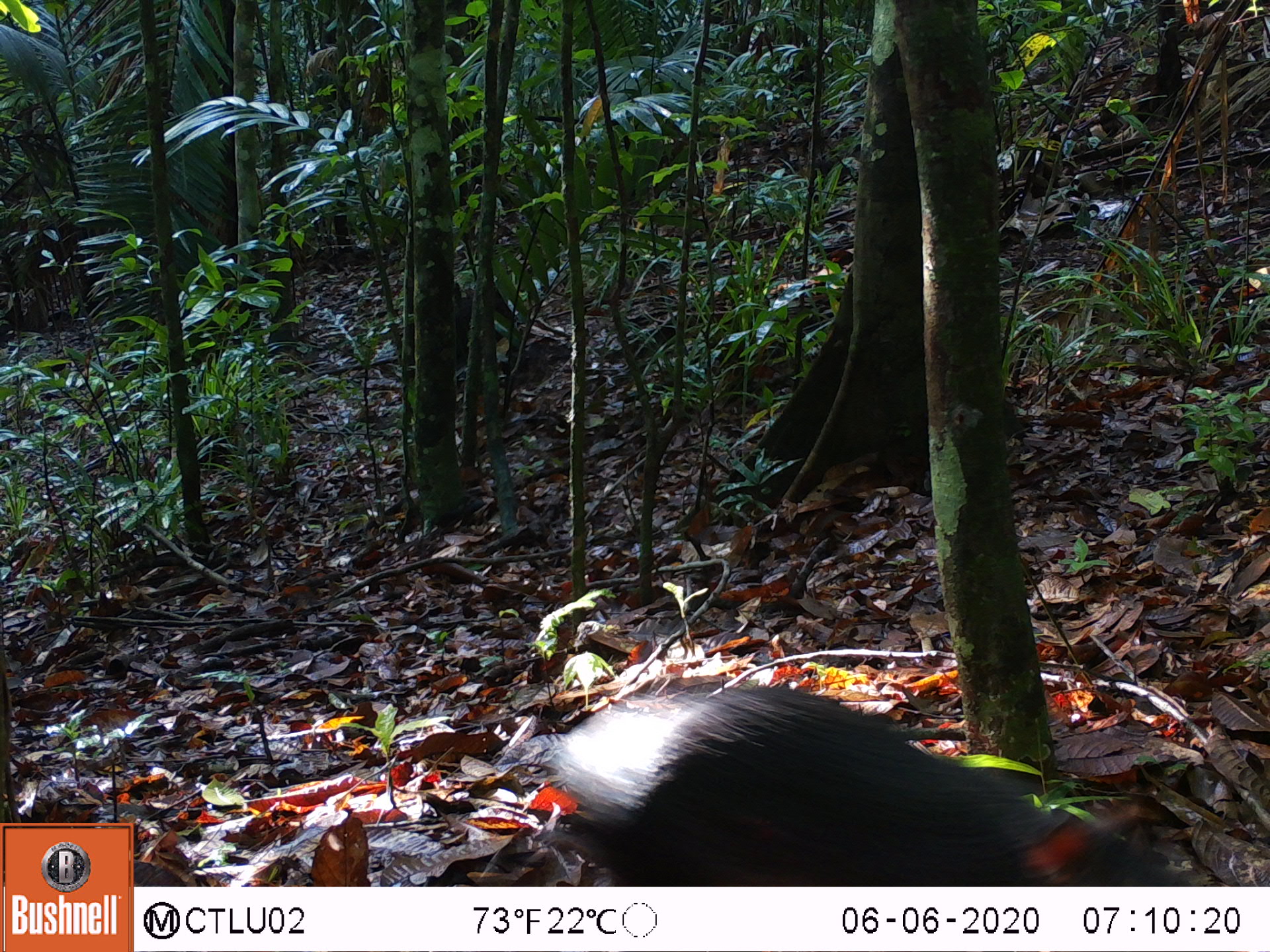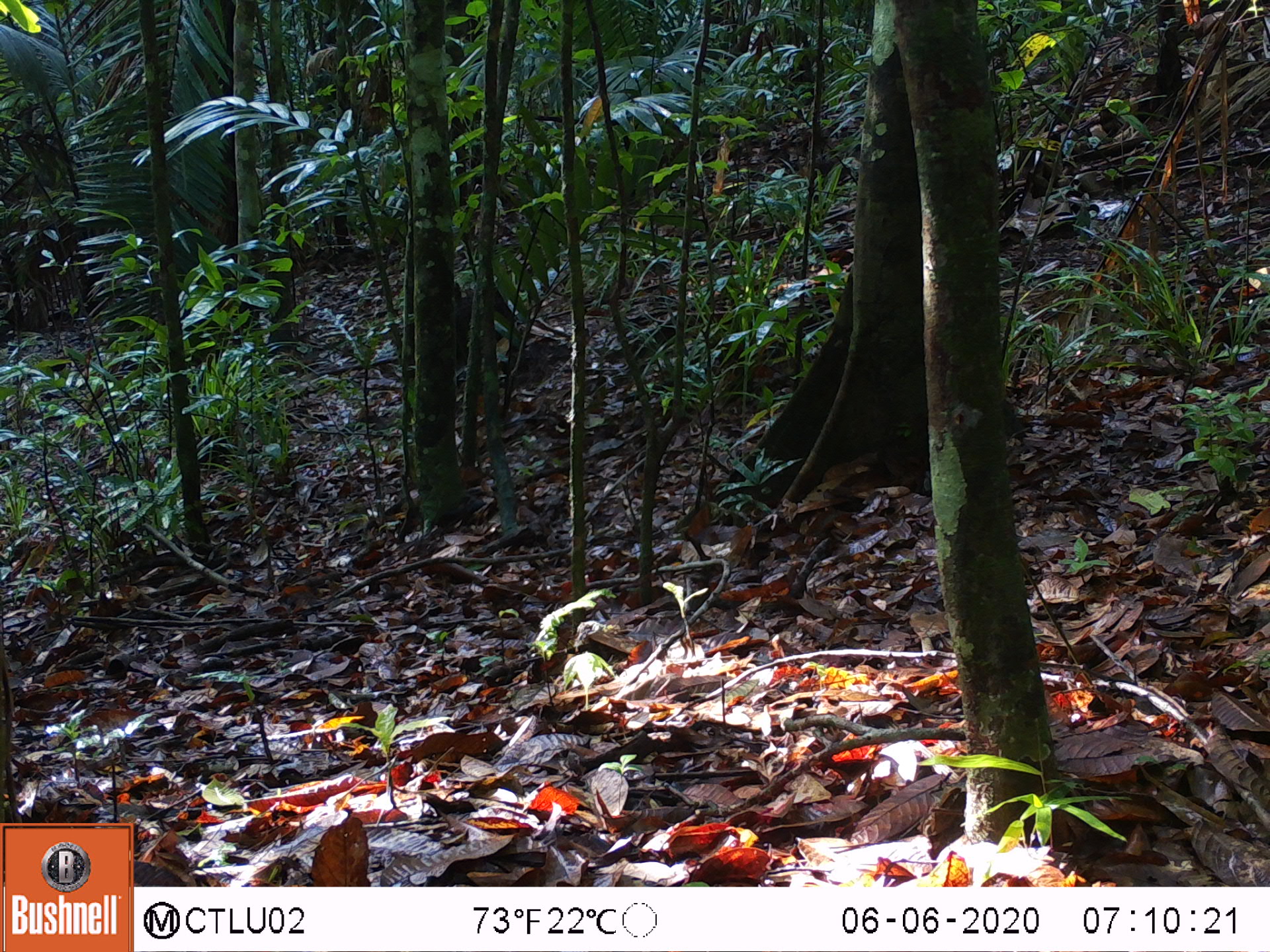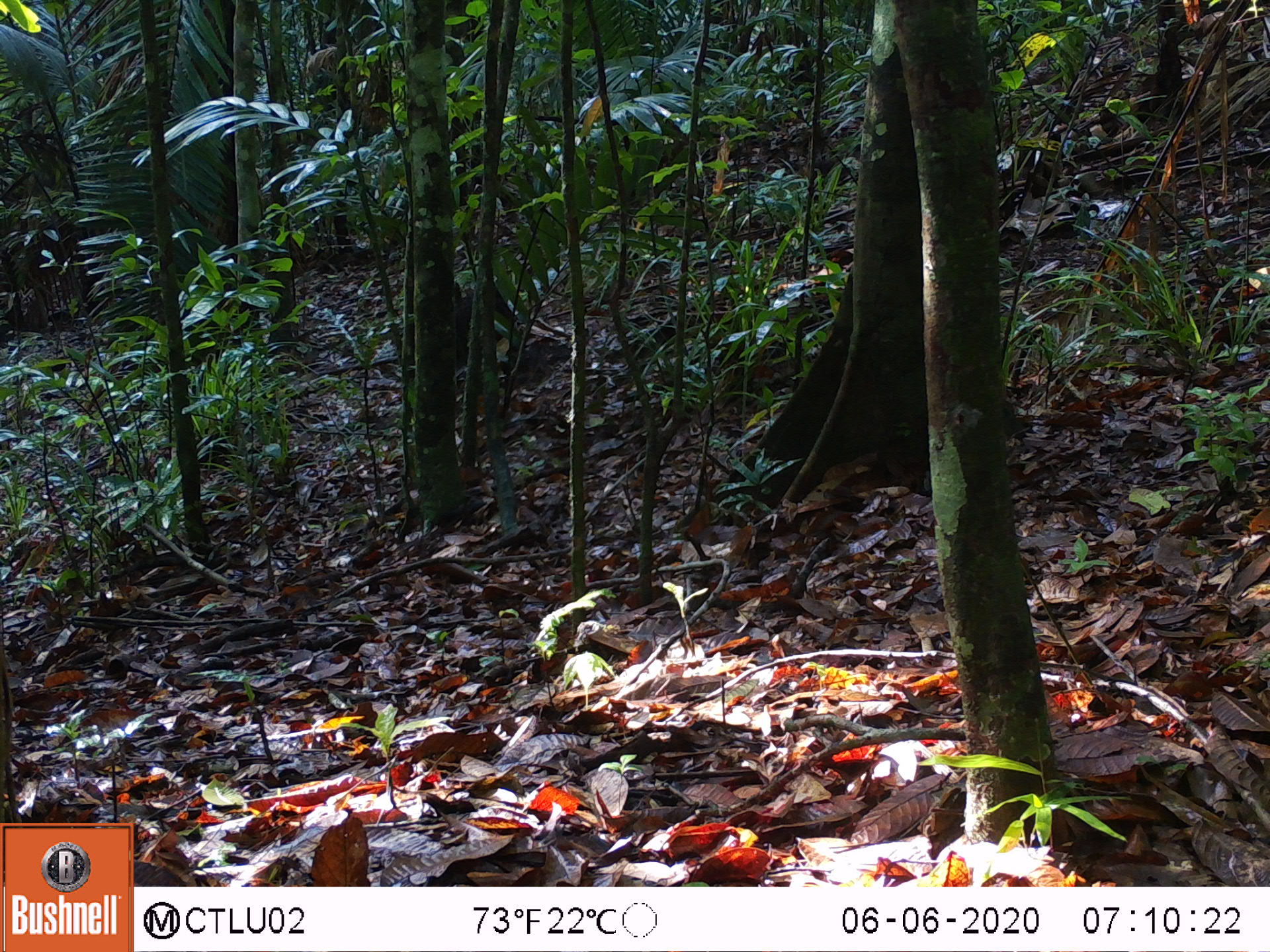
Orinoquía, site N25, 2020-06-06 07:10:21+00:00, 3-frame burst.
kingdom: Animalia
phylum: Chordata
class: Mammalia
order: Rodentia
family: Dasyproctidae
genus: Dasyprocta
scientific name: Dasyprocta fuliginosa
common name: black agouti